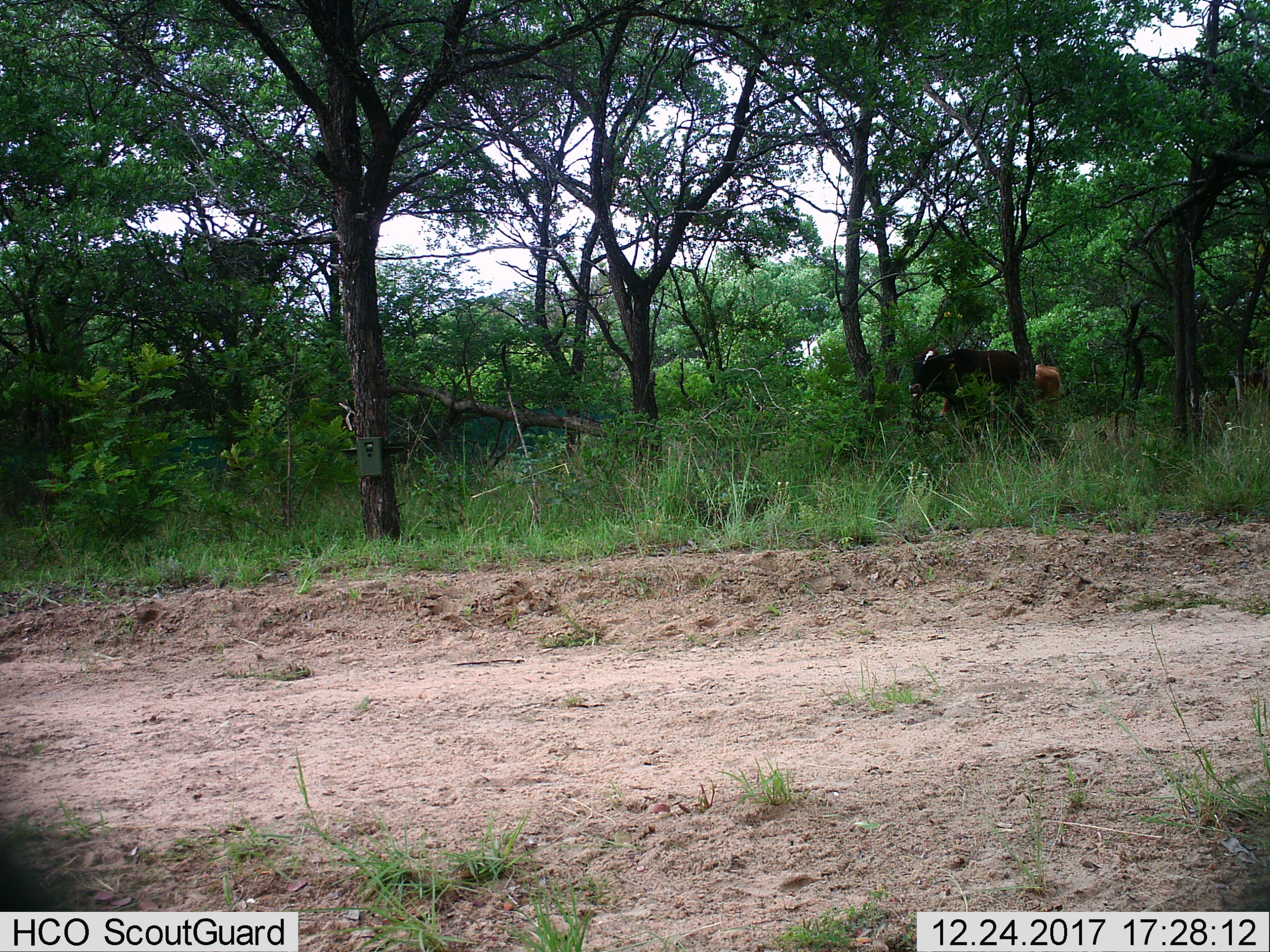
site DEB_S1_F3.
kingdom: Animalia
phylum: Chordata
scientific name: Vertebrata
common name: domestic animal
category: domesticanimal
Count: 2.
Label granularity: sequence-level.